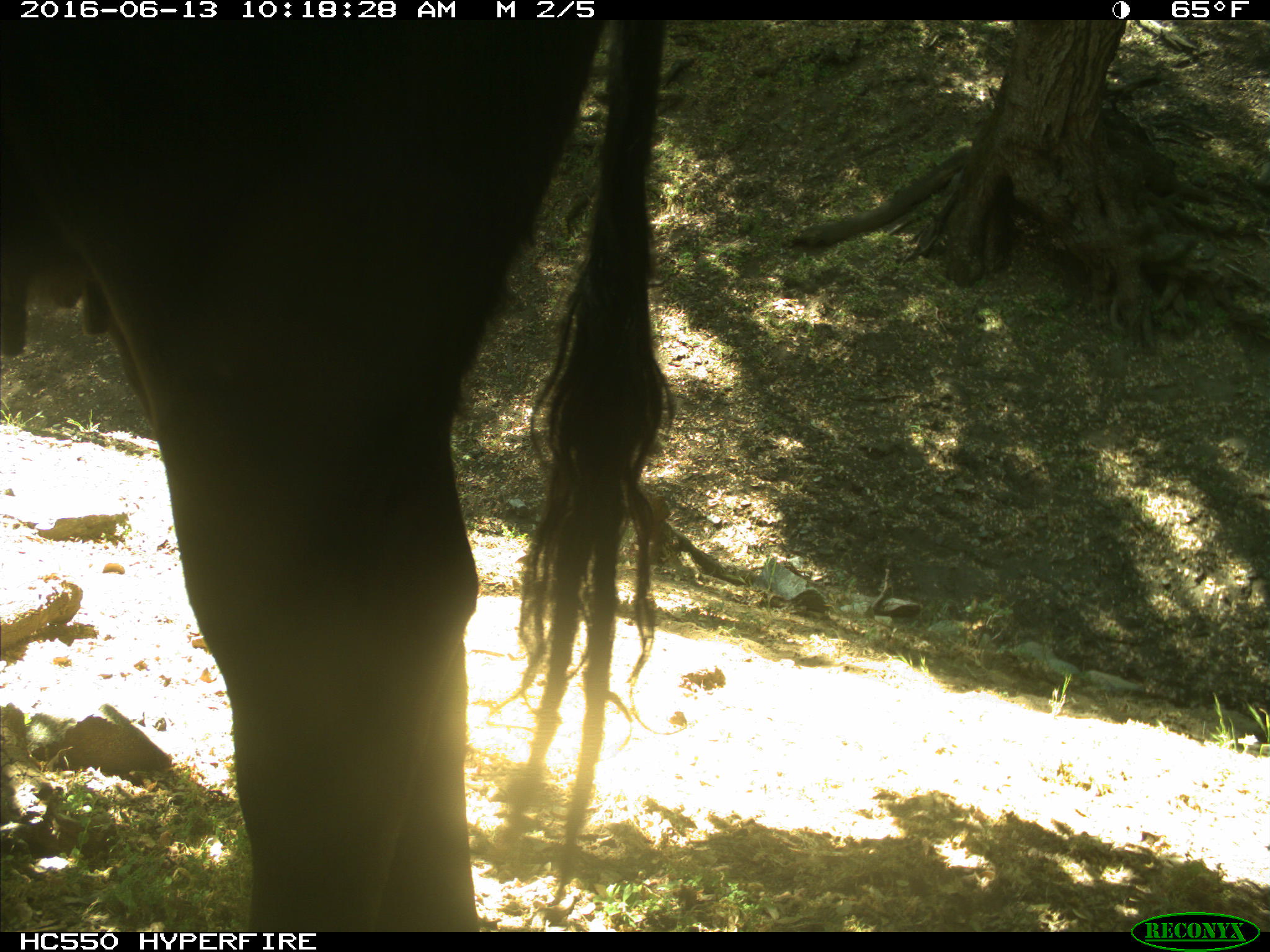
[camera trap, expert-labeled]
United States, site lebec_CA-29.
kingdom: Animalia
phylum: Chordata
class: Mammalia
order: Artiodactyla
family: Bovidae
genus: Bos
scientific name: Bos taurus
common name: domestic cow